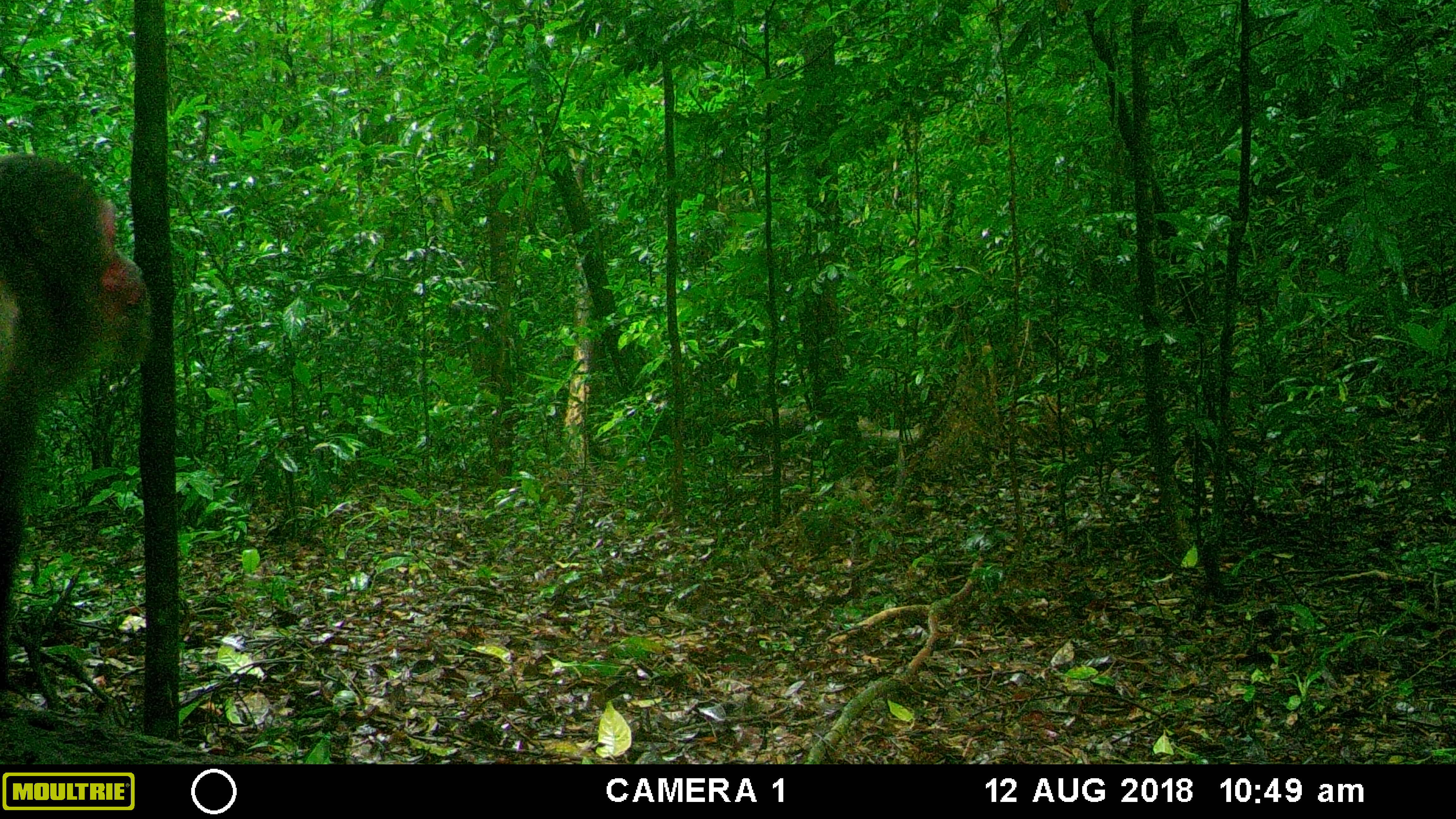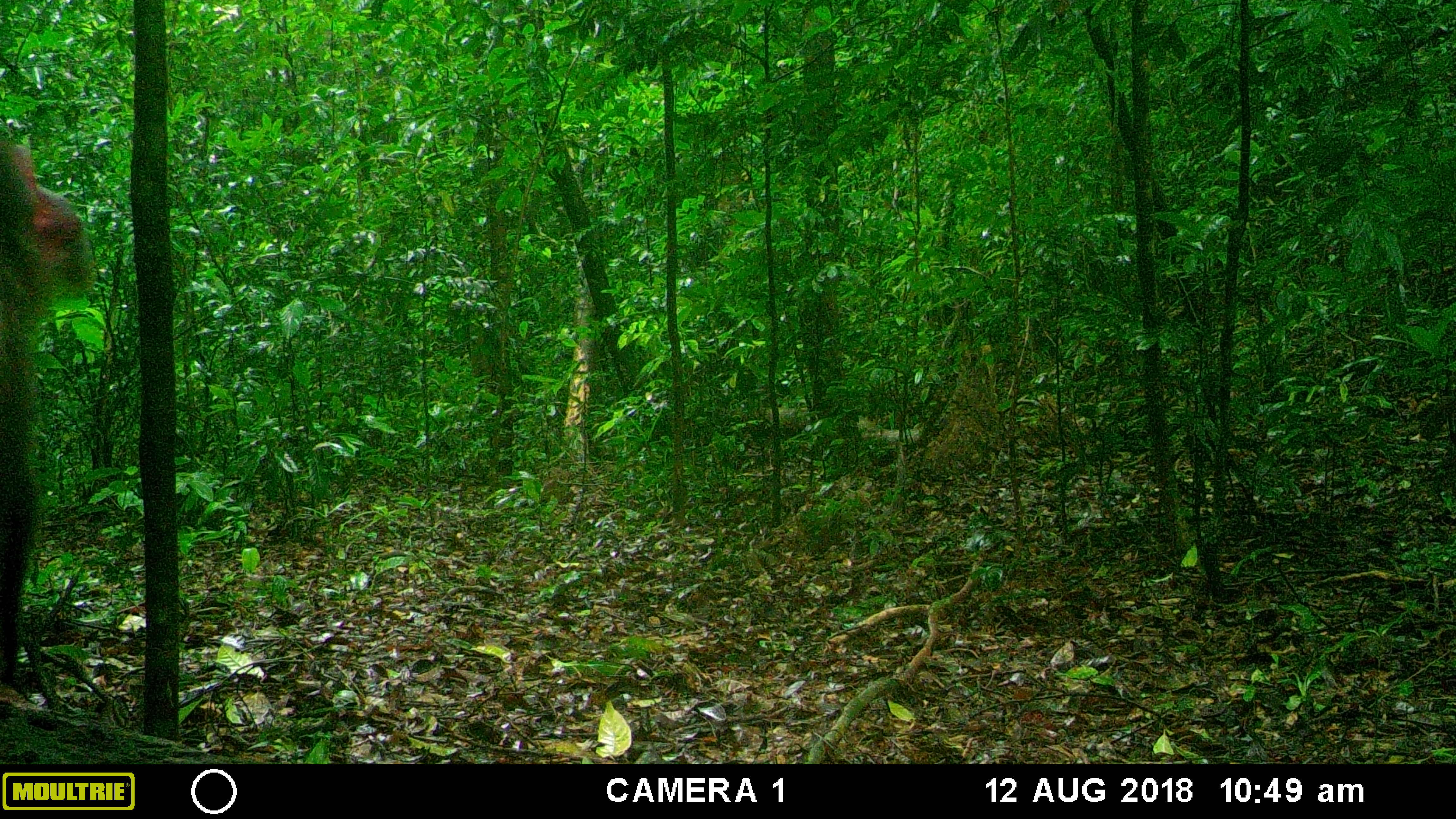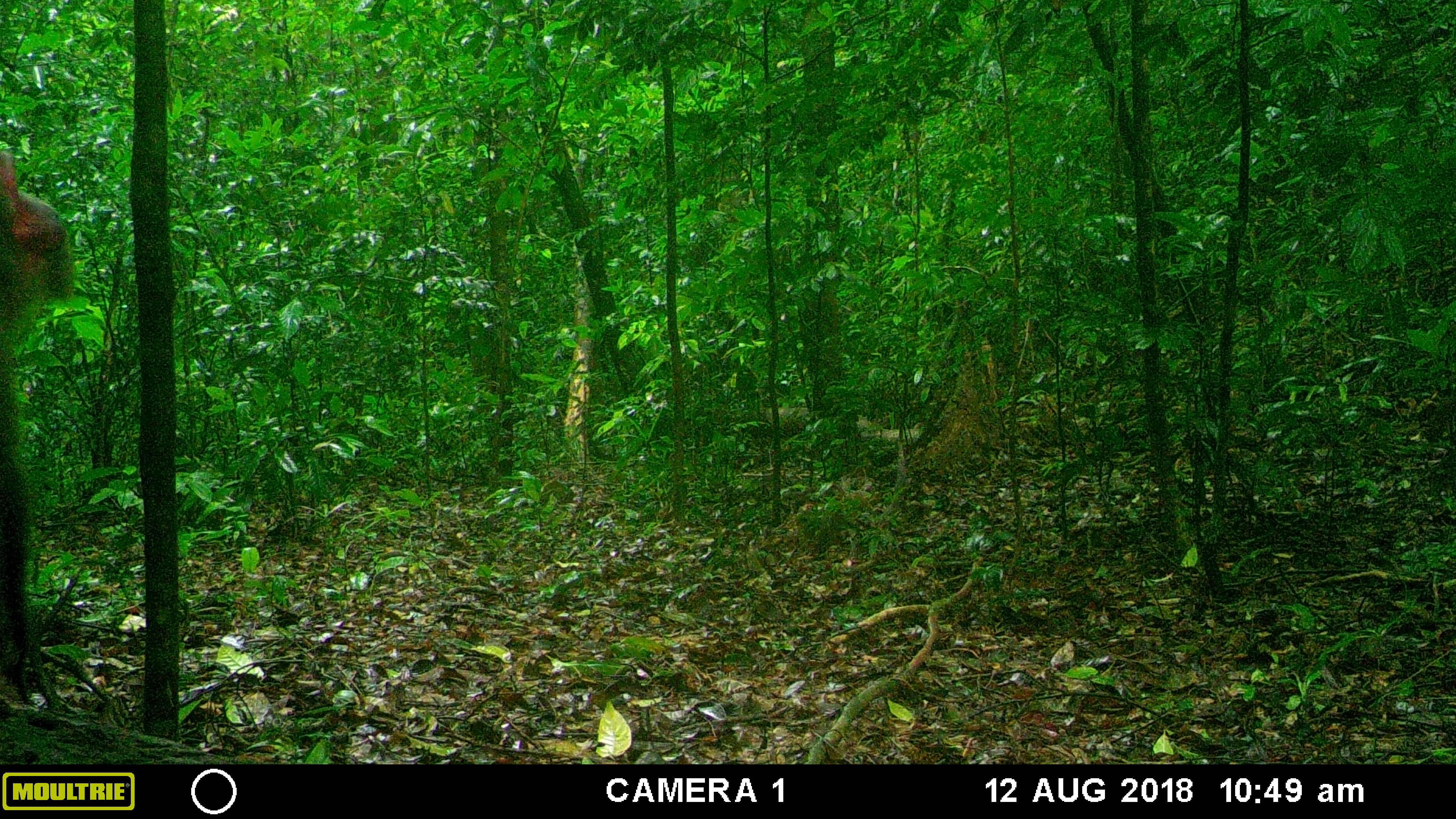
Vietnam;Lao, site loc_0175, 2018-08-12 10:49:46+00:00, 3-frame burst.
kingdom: Animalia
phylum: Chordata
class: Mammalia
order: Primates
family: Cercopithecidae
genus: Macaca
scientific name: Macaca arctoides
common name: stump-tailed macaque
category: stump tailed macaque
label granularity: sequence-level